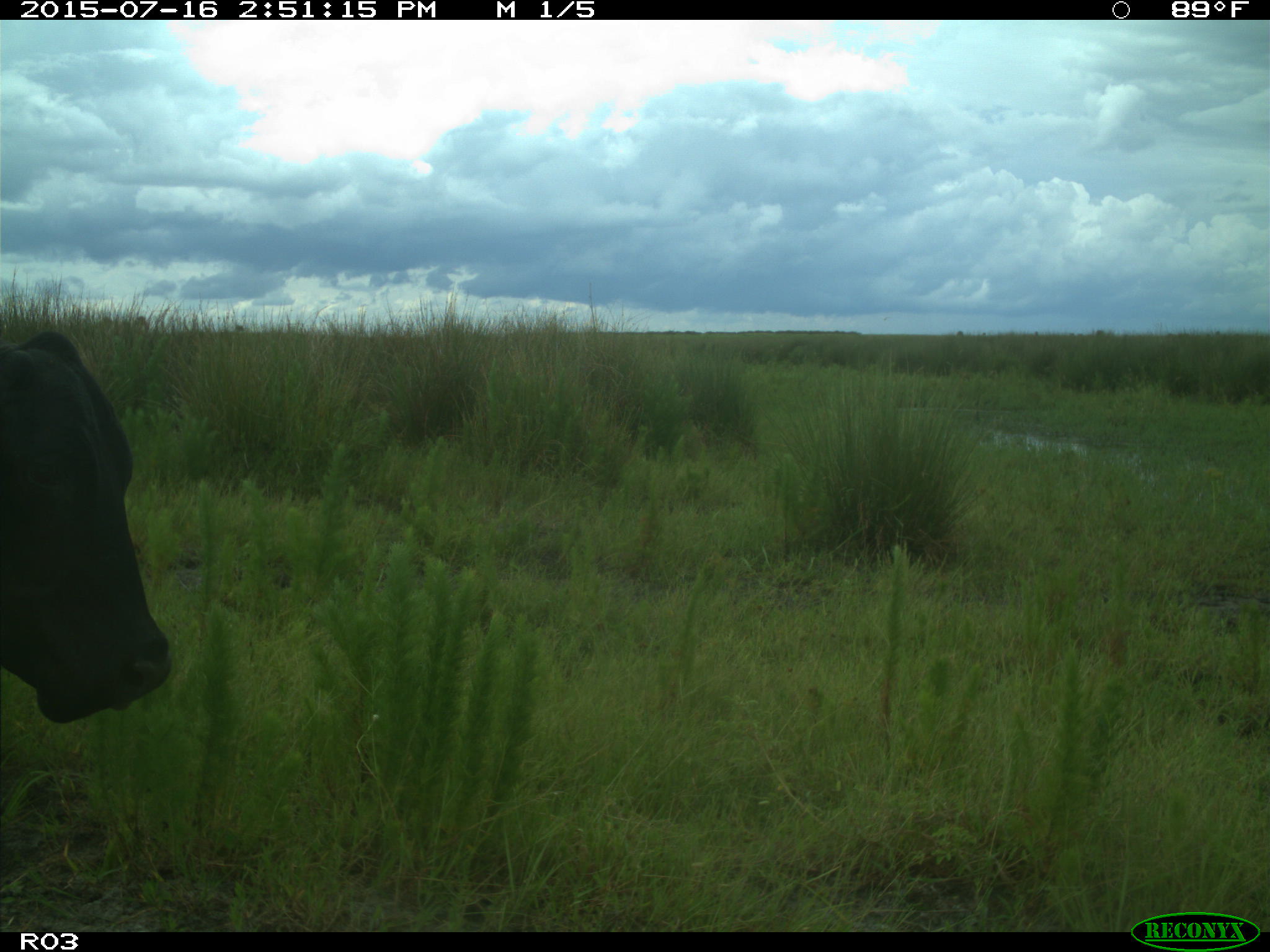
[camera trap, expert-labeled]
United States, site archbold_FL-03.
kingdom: Animalia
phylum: Chordata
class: Mammalia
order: Artiodactyla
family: Bovidae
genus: Bos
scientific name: Bos taurus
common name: domestic cow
Bos taurus (domestic cow).